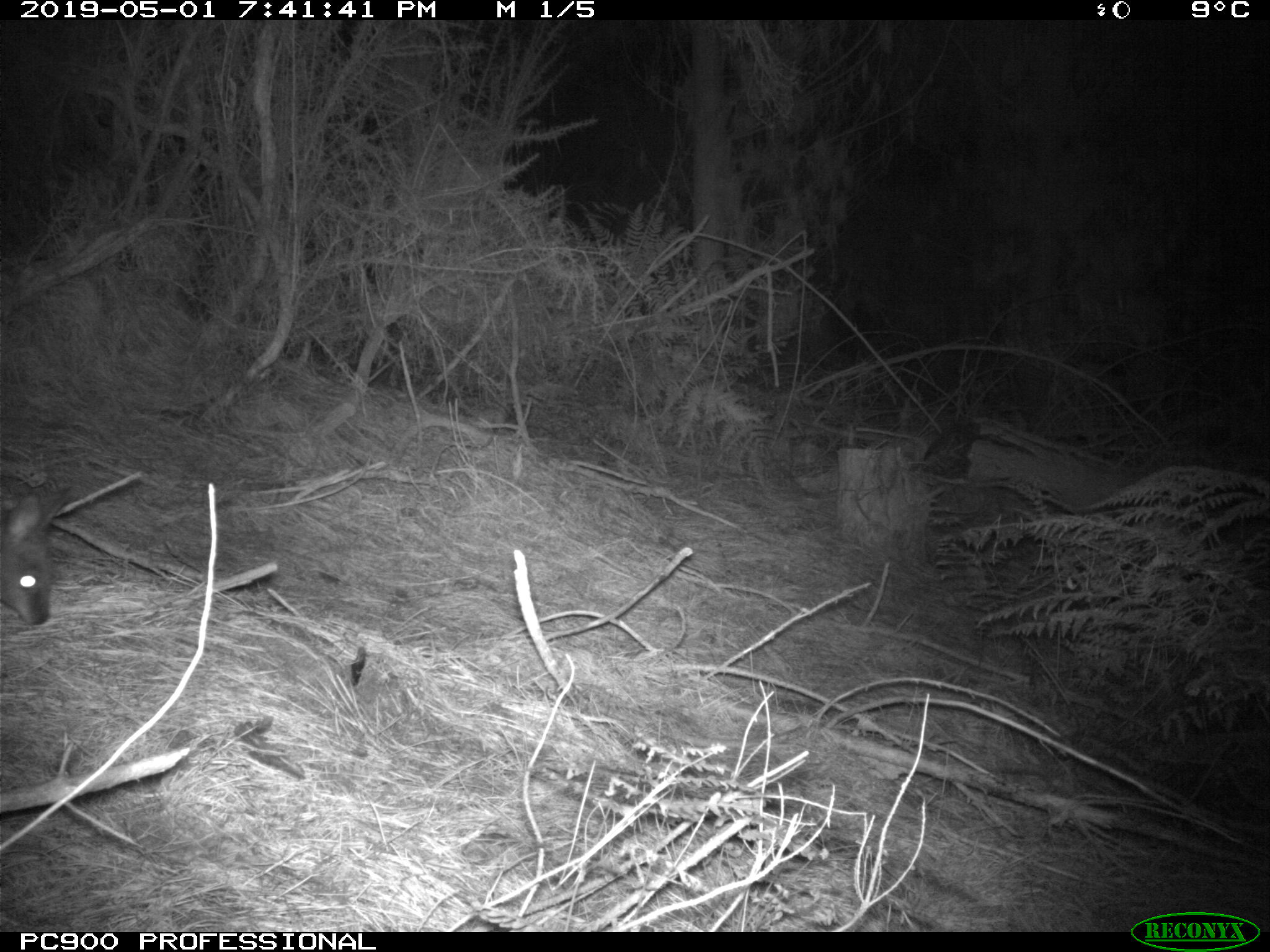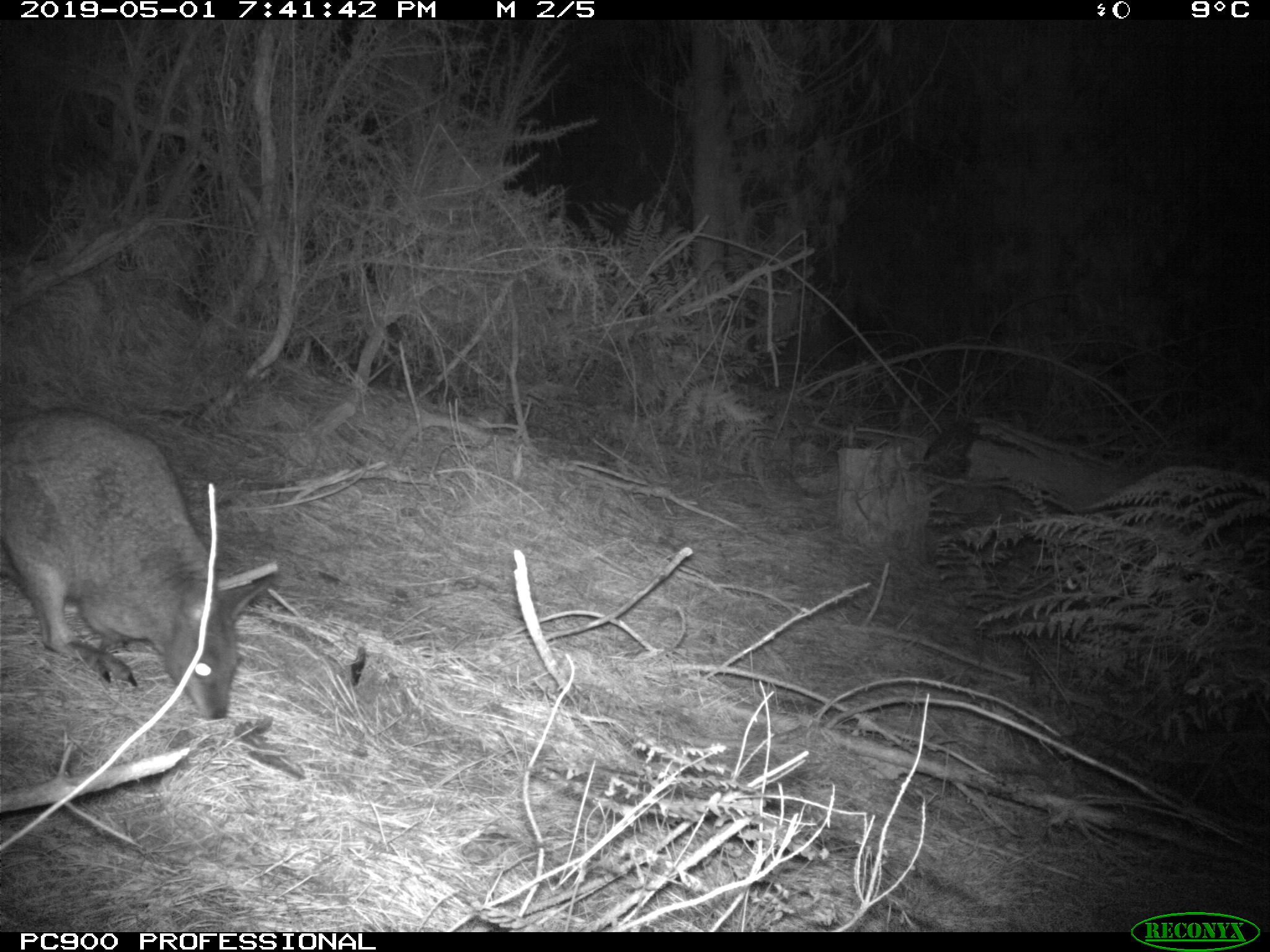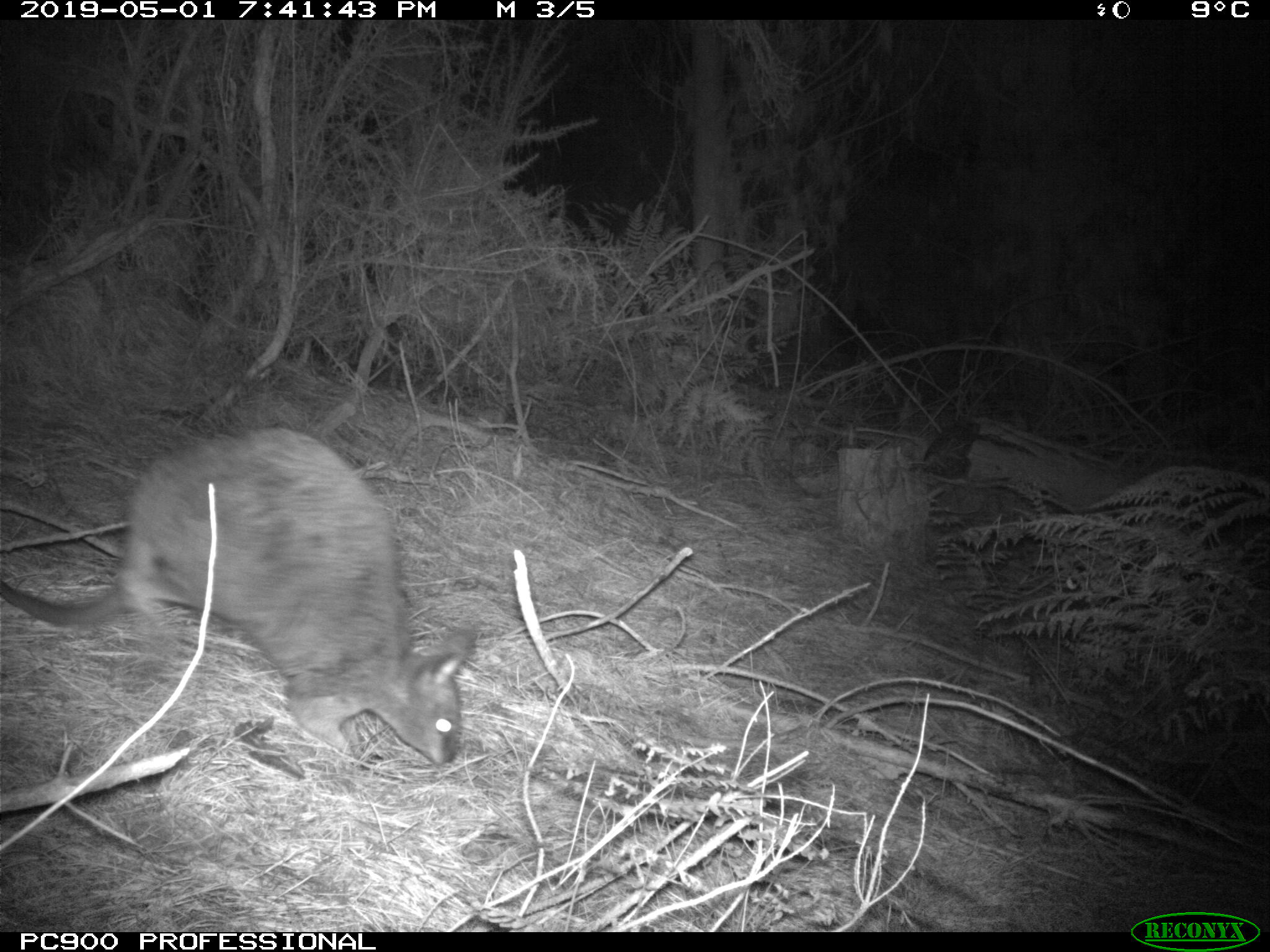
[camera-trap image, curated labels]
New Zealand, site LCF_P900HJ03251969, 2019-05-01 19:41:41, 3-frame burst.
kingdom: Animalia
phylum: Chordata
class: Mammalia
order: Diprotodontia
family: Macropodidae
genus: Notamacropus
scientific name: Notamacropus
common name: wallaby